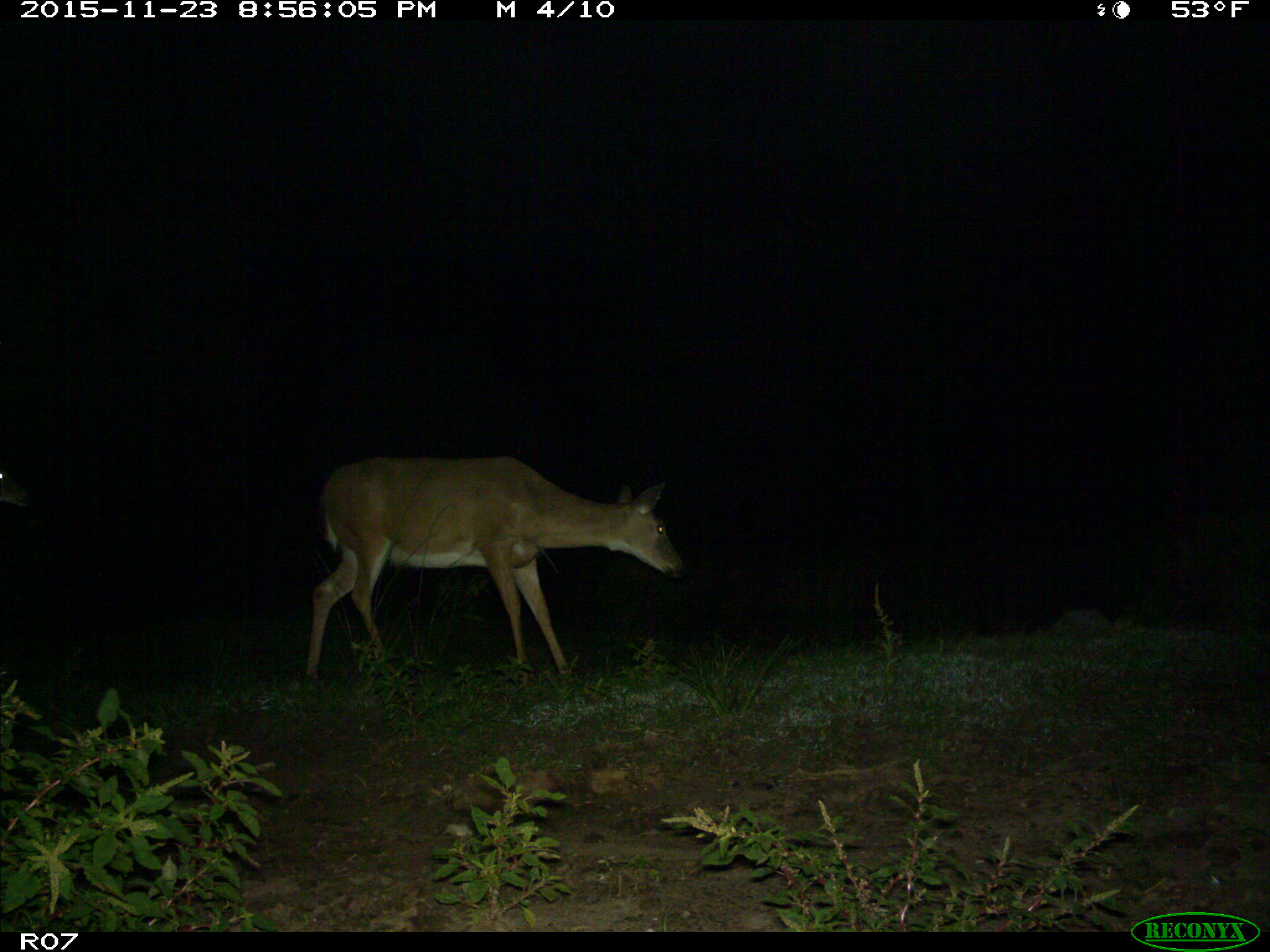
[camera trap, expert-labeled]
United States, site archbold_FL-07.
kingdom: Animalia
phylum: Chordata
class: Mammalia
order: Artiodactyla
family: Cervidae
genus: Odocoileus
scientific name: Odocoileus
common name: deer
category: unidentified deer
Unidentified deer (deer) (Odocoileus).